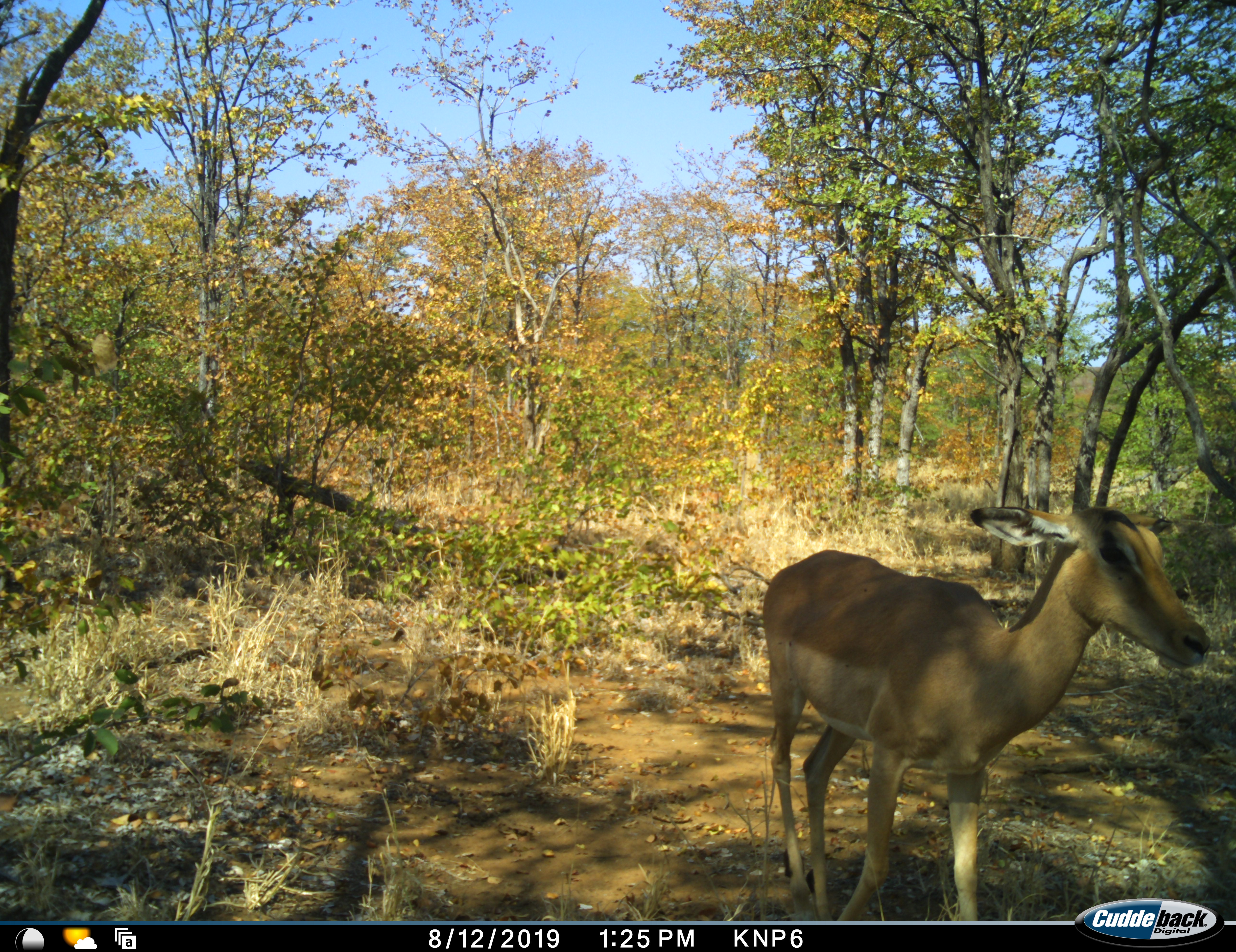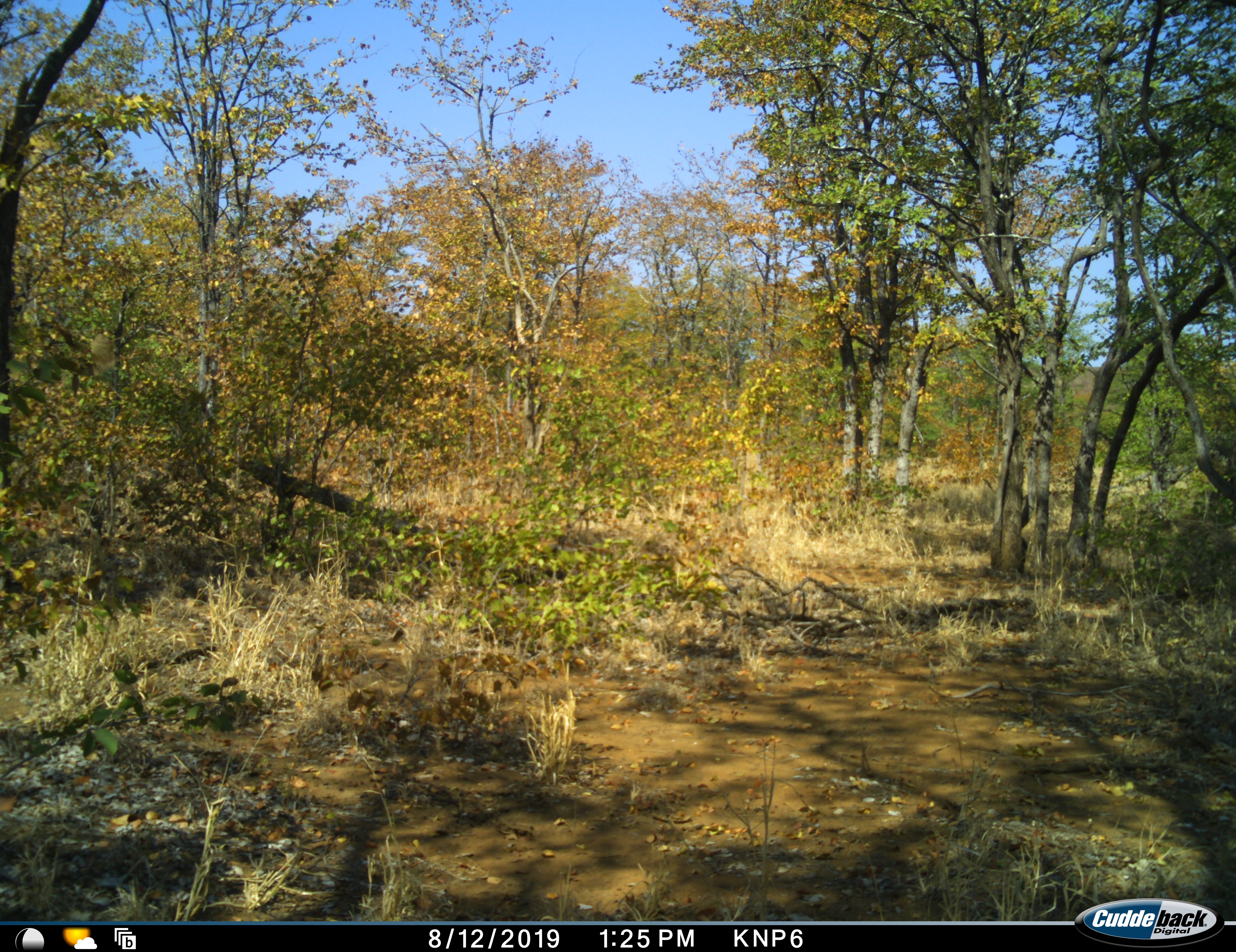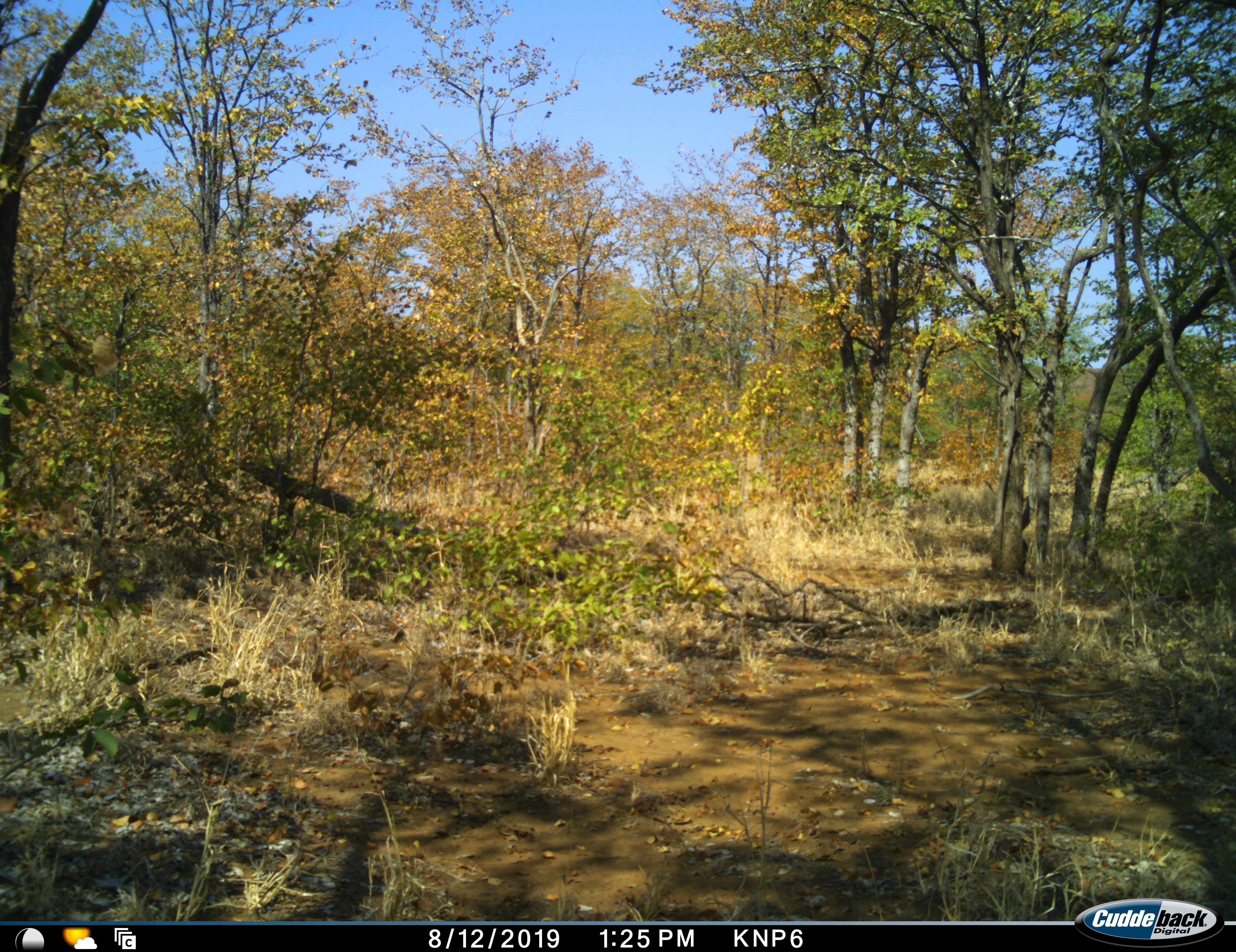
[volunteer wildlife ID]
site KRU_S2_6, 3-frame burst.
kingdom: Animalia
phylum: Chordata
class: Mammalia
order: Artiodactyla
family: Bovidae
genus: Aepyceros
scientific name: Aepyceros melampus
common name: impala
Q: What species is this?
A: Impala (Aepyceros melampus).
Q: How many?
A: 1.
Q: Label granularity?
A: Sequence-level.